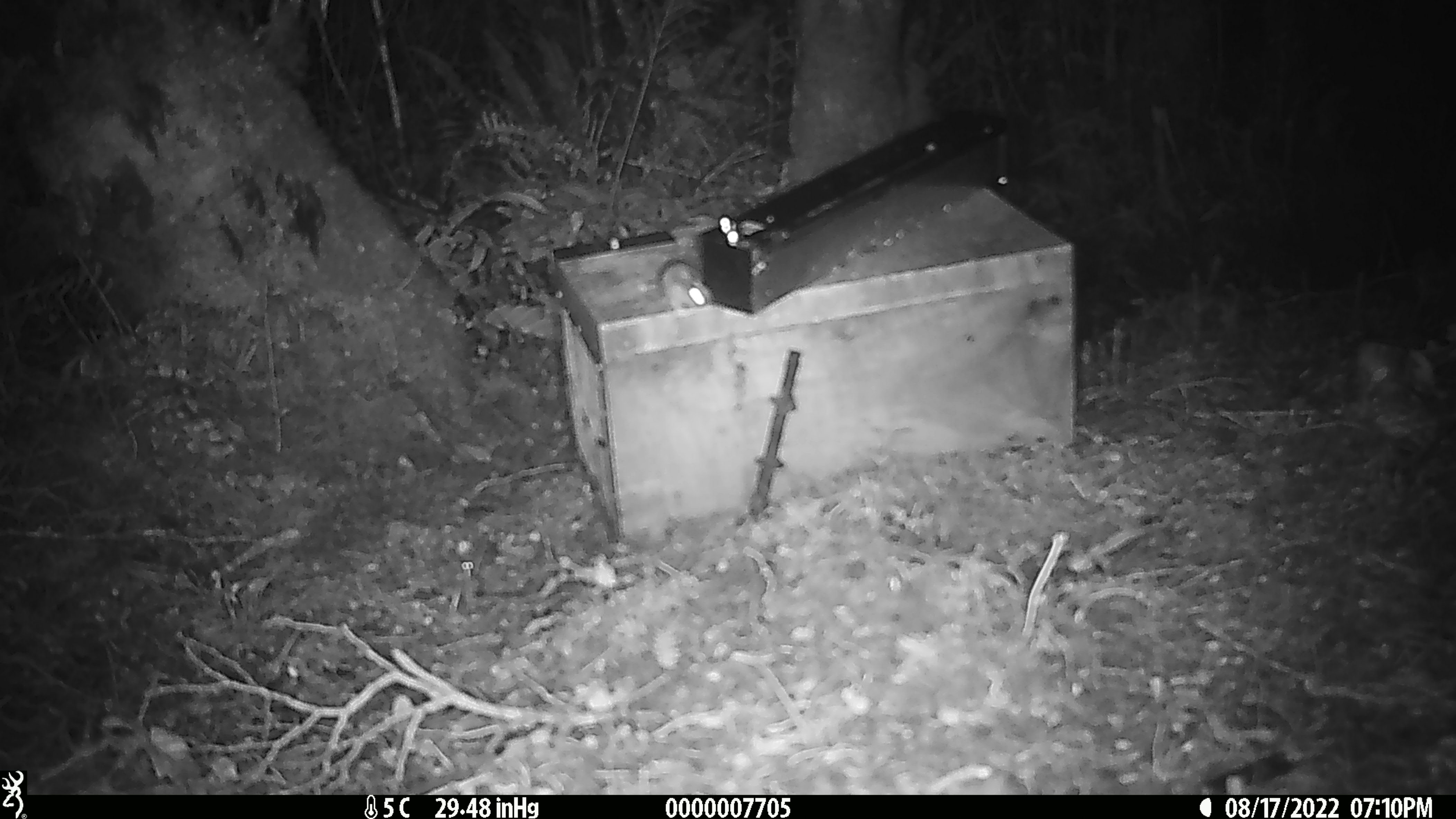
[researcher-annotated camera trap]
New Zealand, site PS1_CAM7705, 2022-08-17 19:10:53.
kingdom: Animalia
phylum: Chordata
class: Mammalia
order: Rodentia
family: Muridae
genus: Mus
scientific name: Mus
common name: mouse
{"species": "mouse (Mus)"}